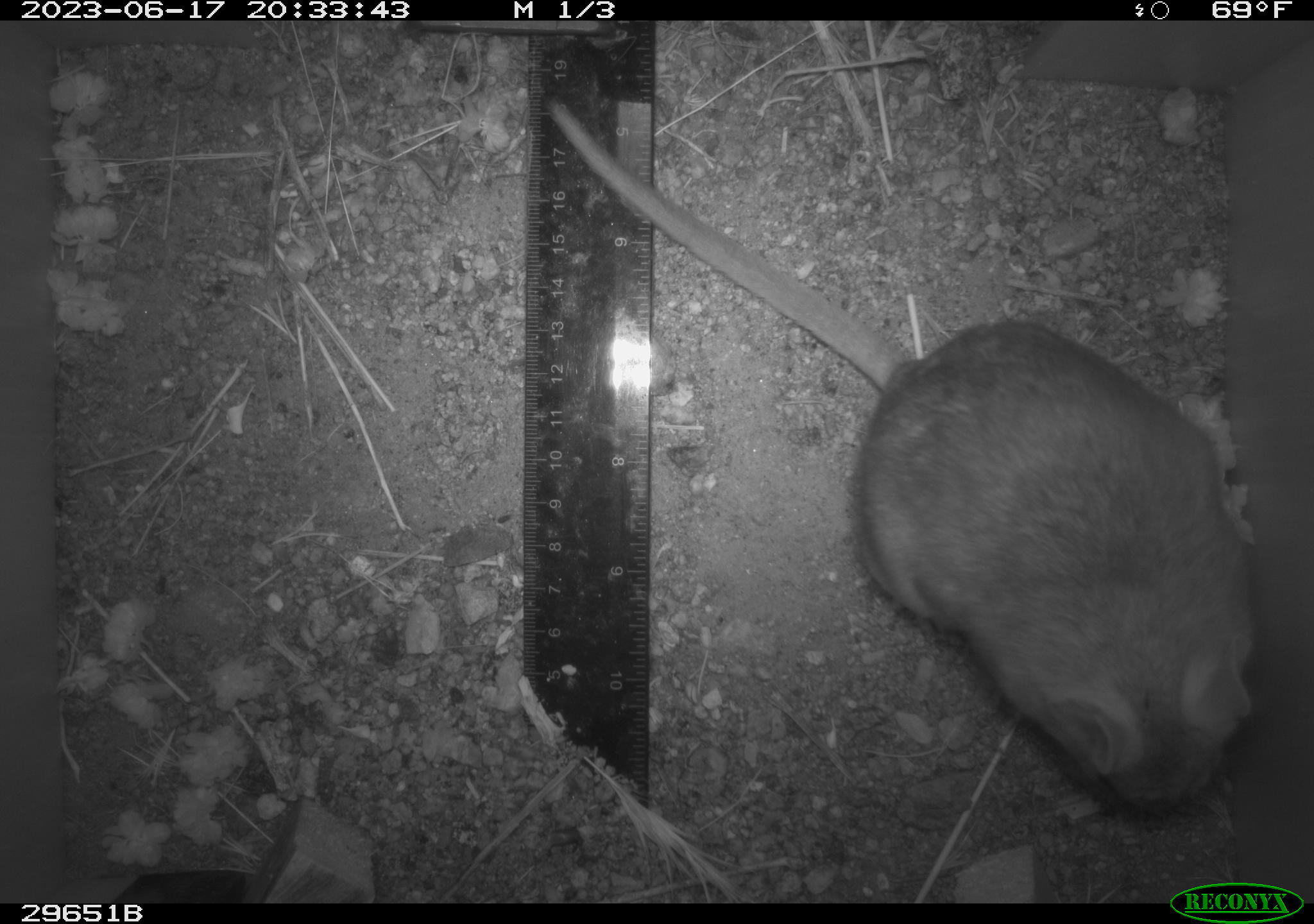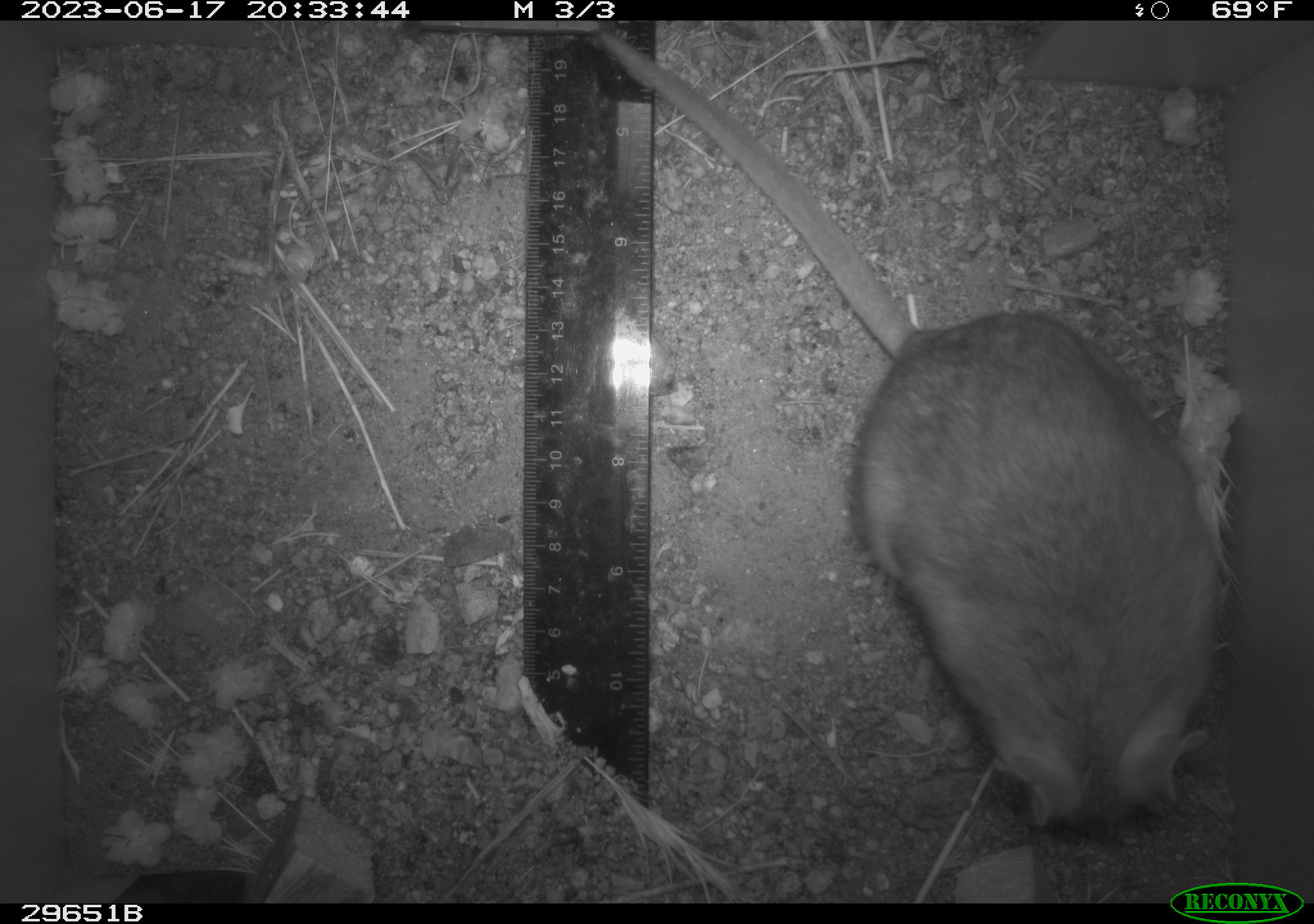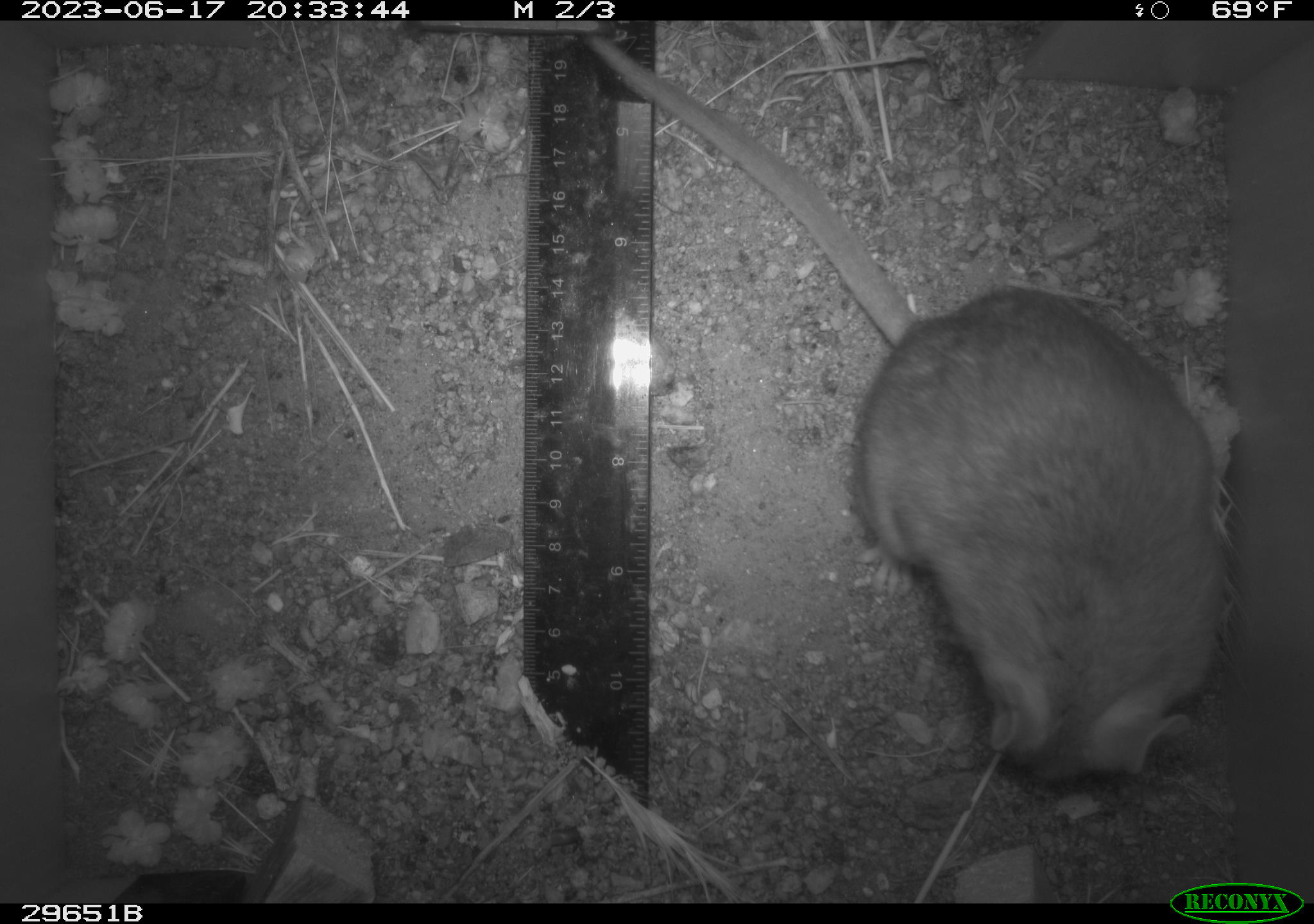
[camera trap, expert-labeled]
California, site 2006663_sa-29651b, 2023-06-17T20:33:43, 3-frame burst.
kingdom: Animalia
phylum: Chordata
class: Mammalia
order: Rodentia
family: Cricetidae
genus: Neotoma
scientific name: Neotoma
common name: pack rat or woodrat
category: neotoma species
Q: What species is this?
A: Neotoma species (pack rat or woodrat) (Neotoma).